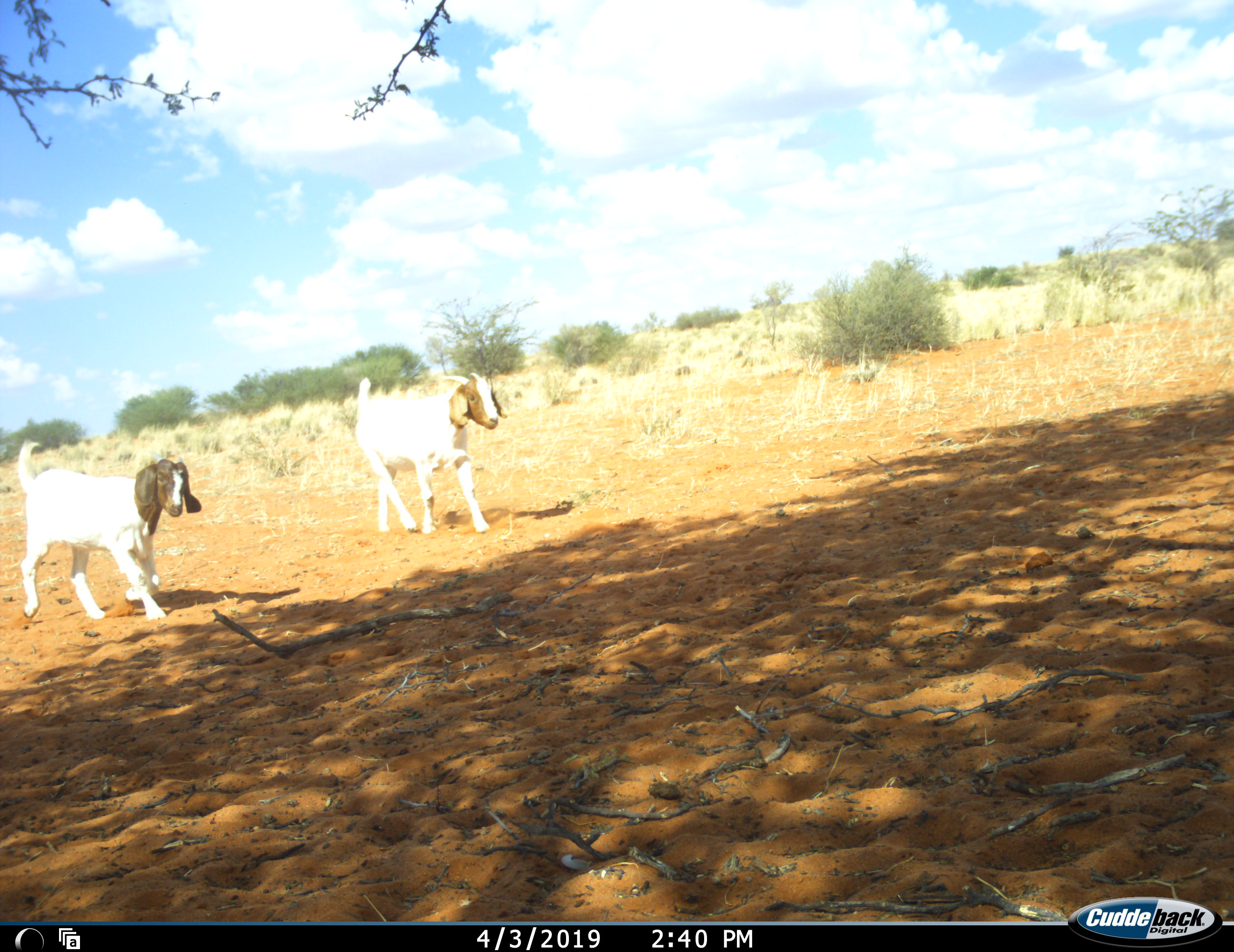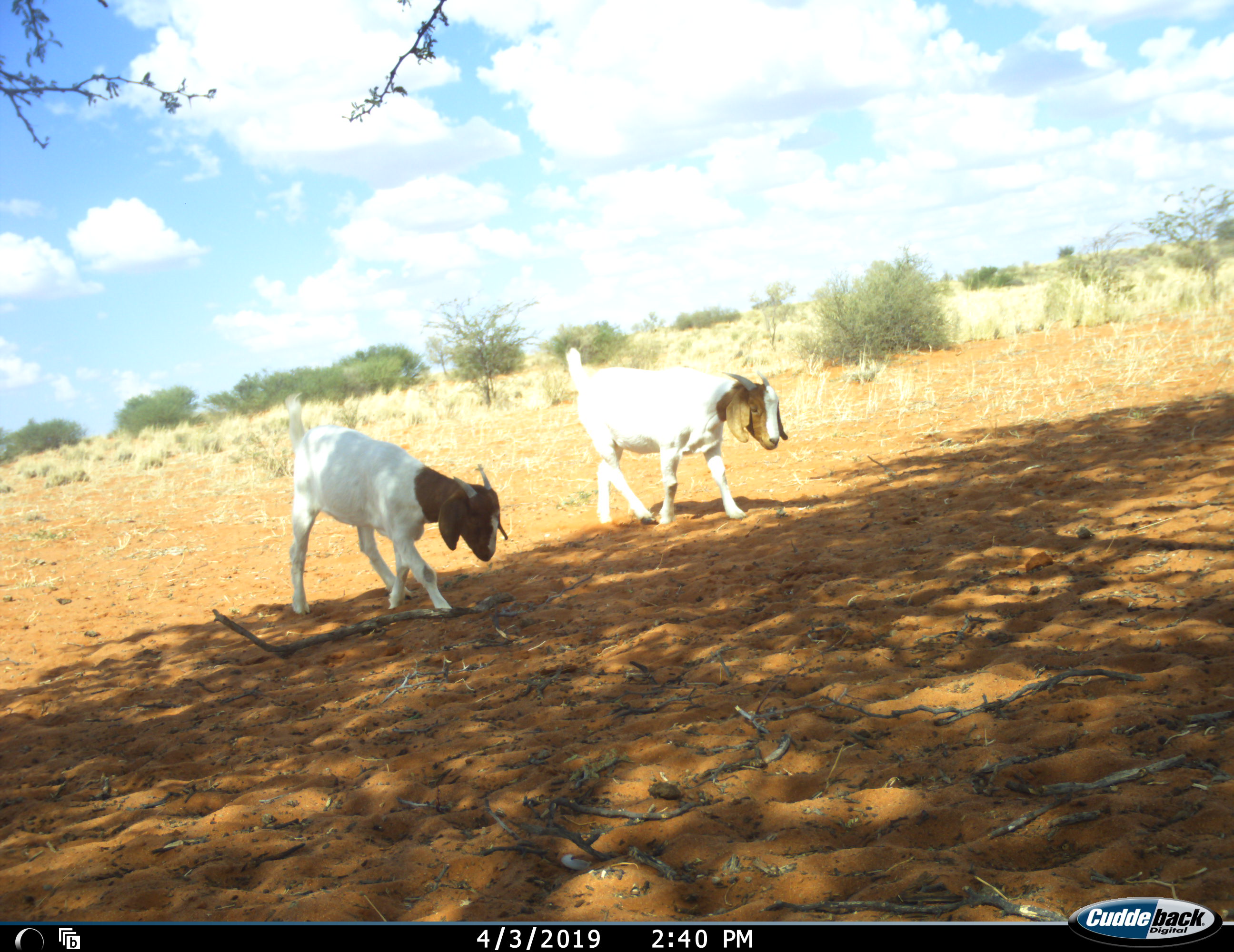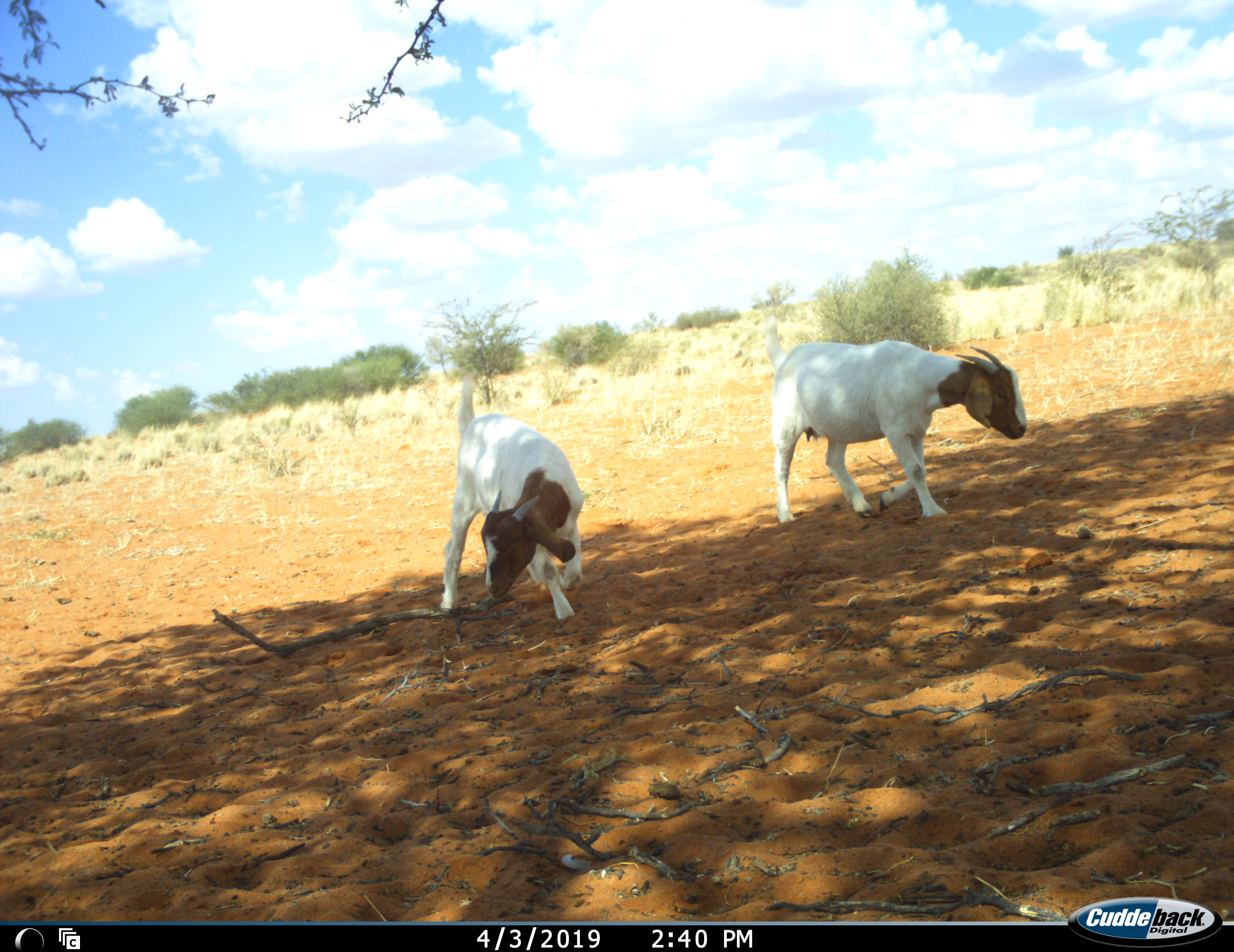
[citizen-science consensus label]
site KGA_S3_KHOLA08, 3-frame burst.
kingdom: Animalia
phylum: Chordata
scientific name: Vertebrata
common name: domestic animal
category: domesticanimal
Domesticanimal (domestic animal) (Vertebrata), count 2. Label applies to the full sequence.